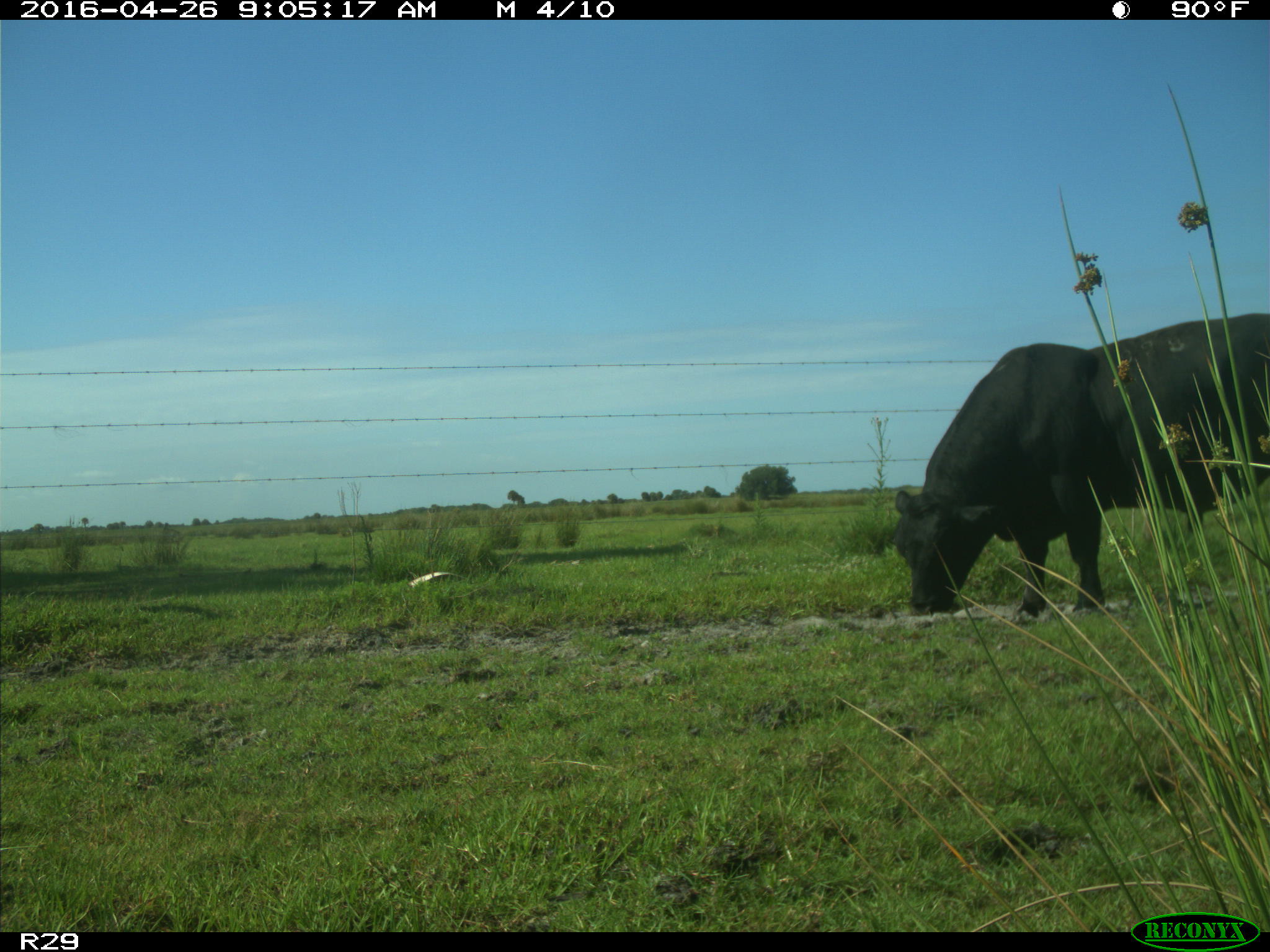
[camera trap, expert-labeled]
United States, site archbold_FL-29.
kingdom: Animalia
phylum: Chordata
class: Mammalia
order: Artiodactyla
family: Bovidae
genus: Bos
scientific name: Bos taurus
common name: domestic cow